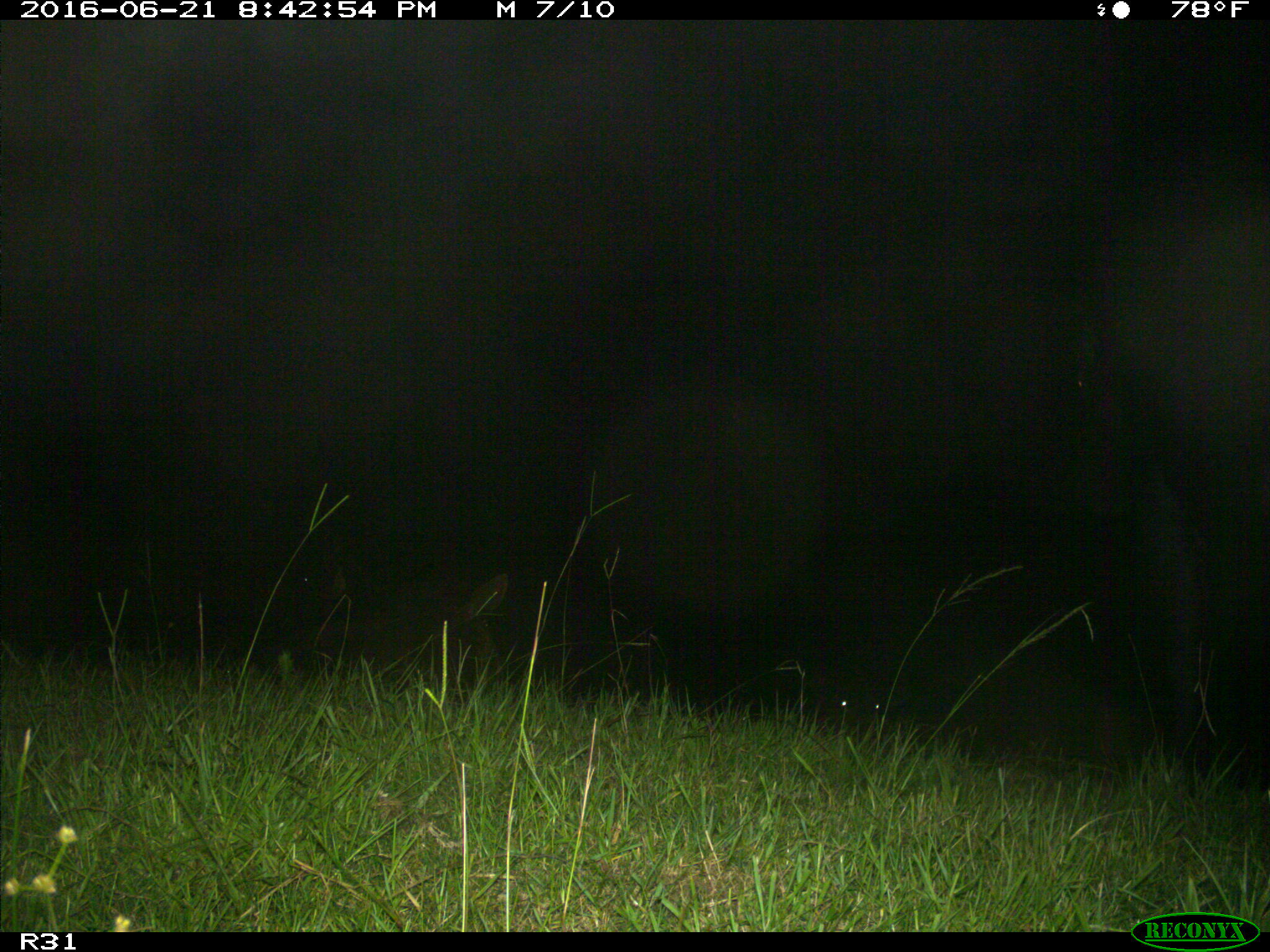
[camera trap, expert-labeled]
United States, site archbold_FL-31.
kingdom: Animalia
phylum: Chordata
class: Mammalia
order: Artiodactyla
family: Bovidae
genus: Bos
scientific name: Bos taurus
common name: domestic cow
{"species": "Bos taurus (domestic cow)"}